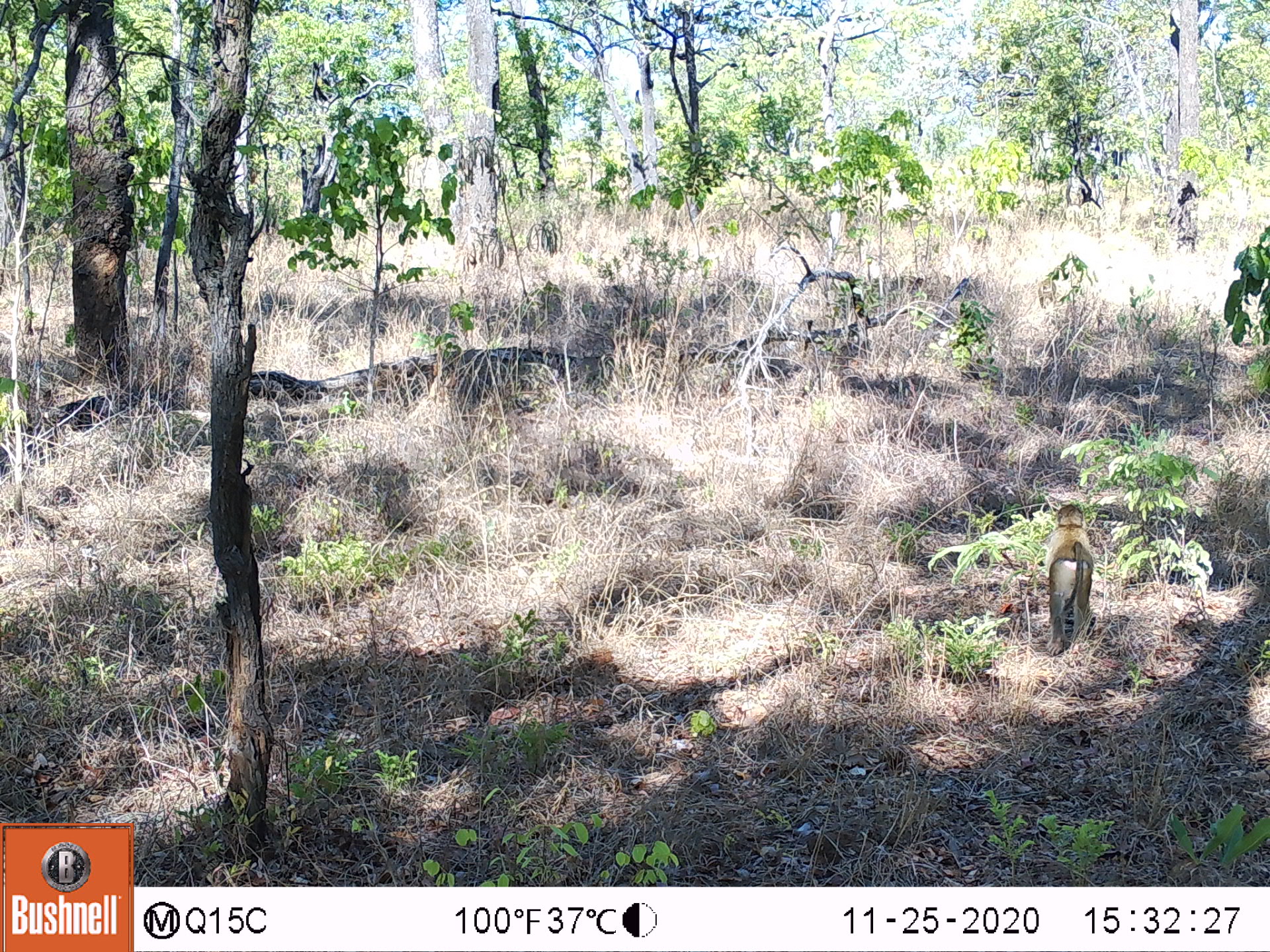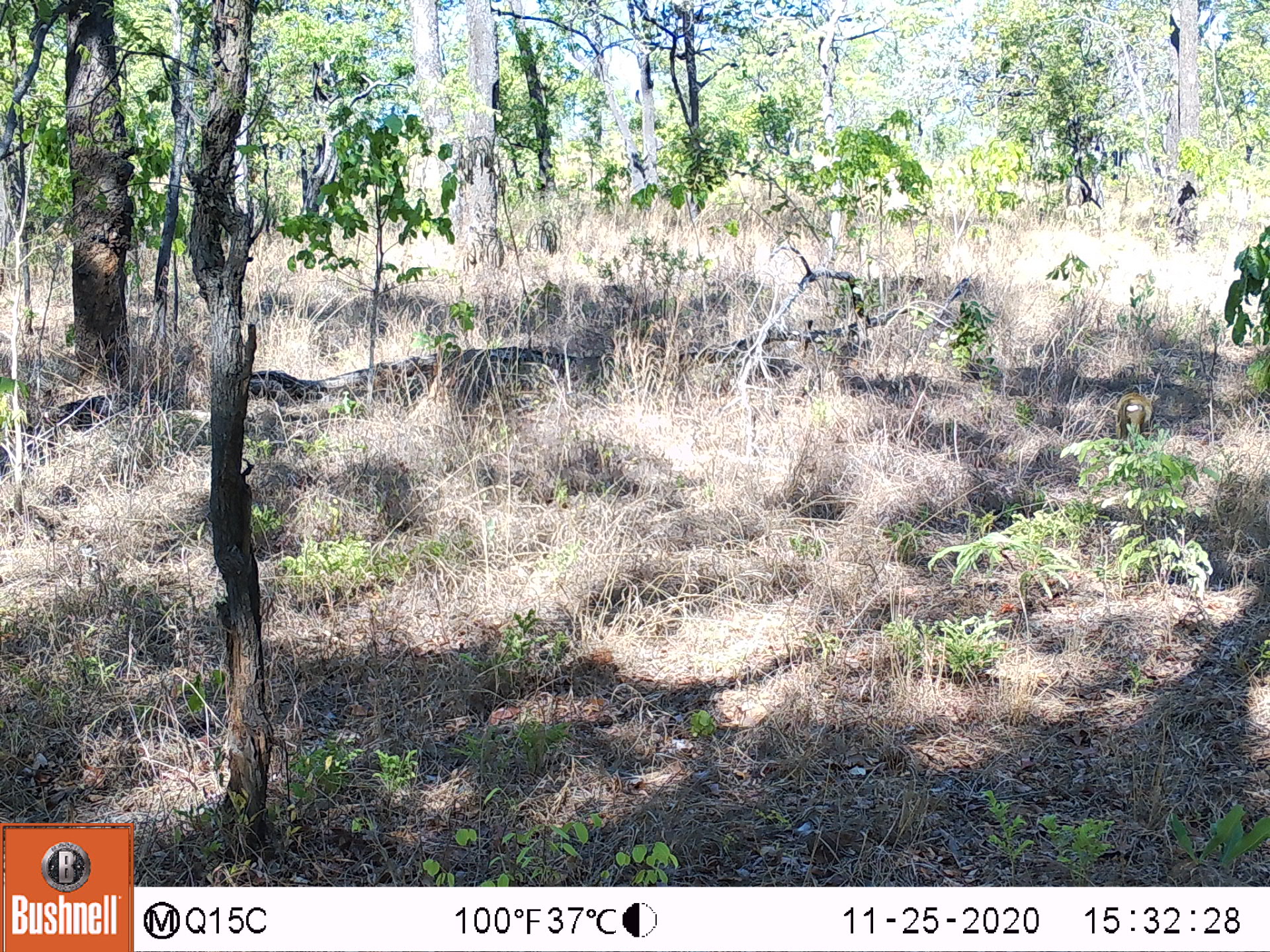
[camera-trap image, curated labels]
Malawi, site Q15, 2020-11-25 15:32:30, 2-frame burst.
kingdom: Animalia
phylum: Chordata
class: Mammalia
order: Primates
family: Cercopithecidae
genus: Papio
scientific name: Papio cynocephalus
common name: yellow baboon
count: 1